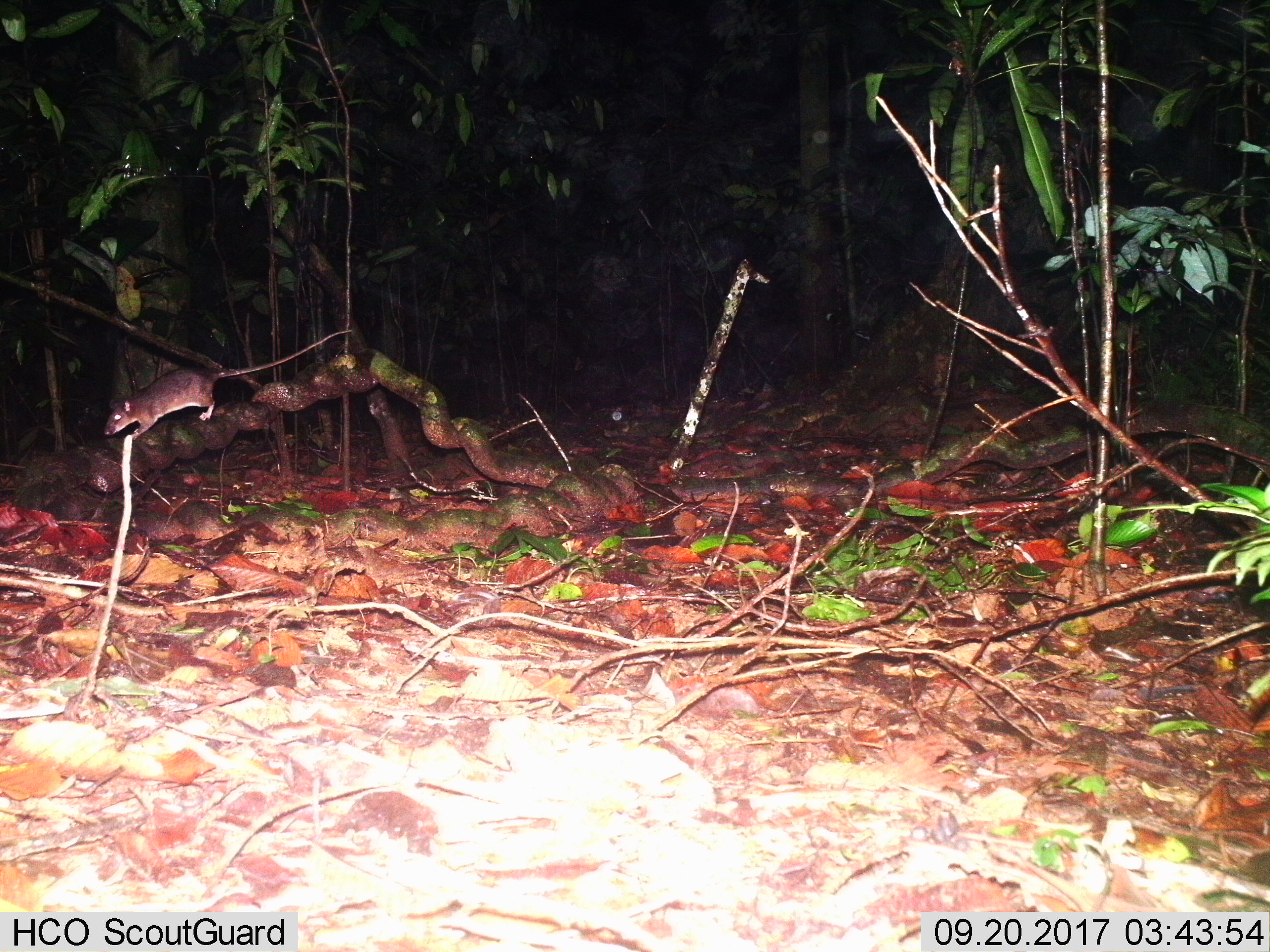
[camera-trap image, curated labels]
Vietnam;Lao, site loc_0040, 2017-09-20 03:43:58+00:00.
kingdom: Animalia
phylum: Chordata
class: Mammalia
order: Rodentia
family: Muridae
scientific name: Muridae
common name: old-world mice and rats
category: unidentified murid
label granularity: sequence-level